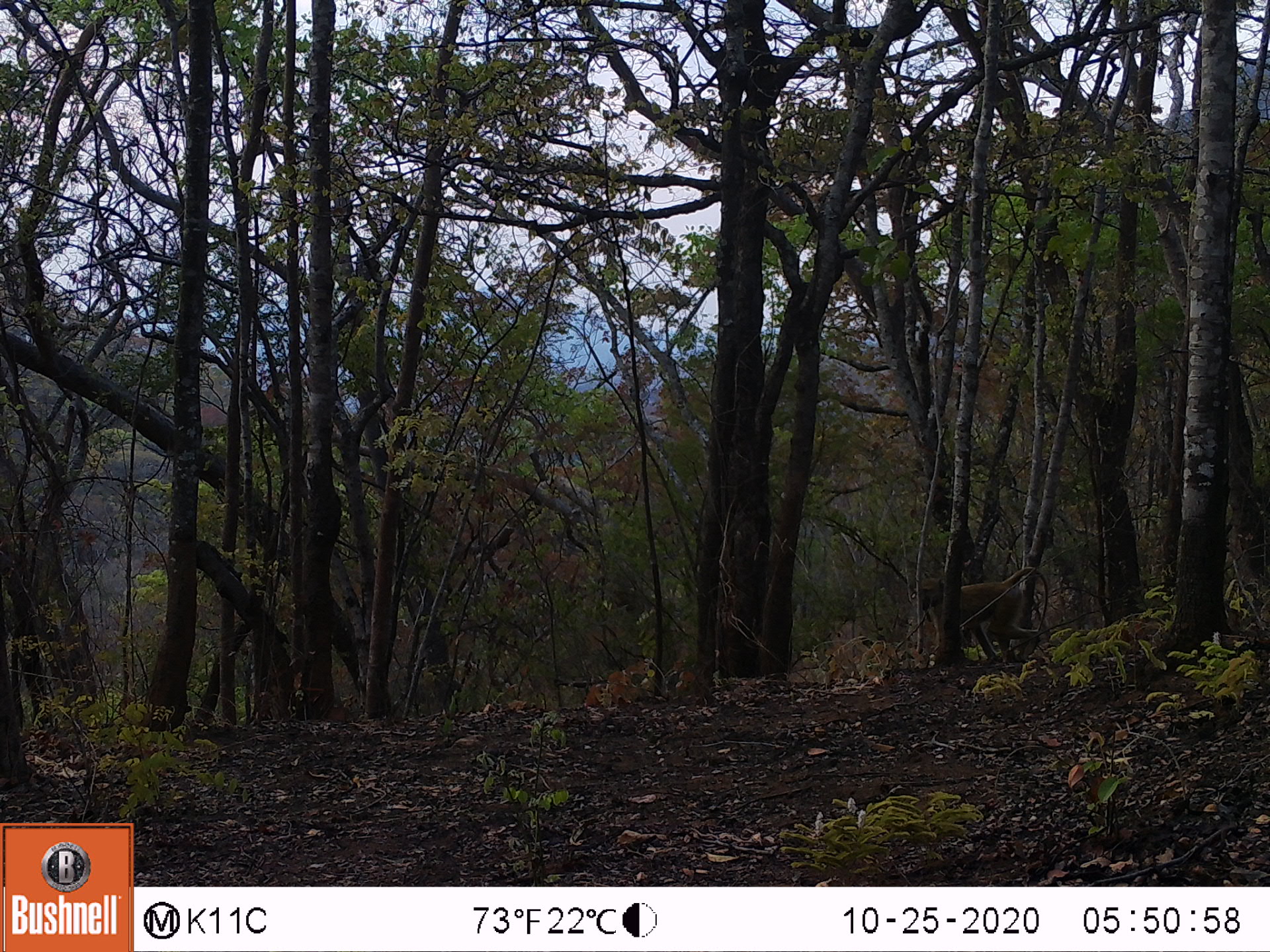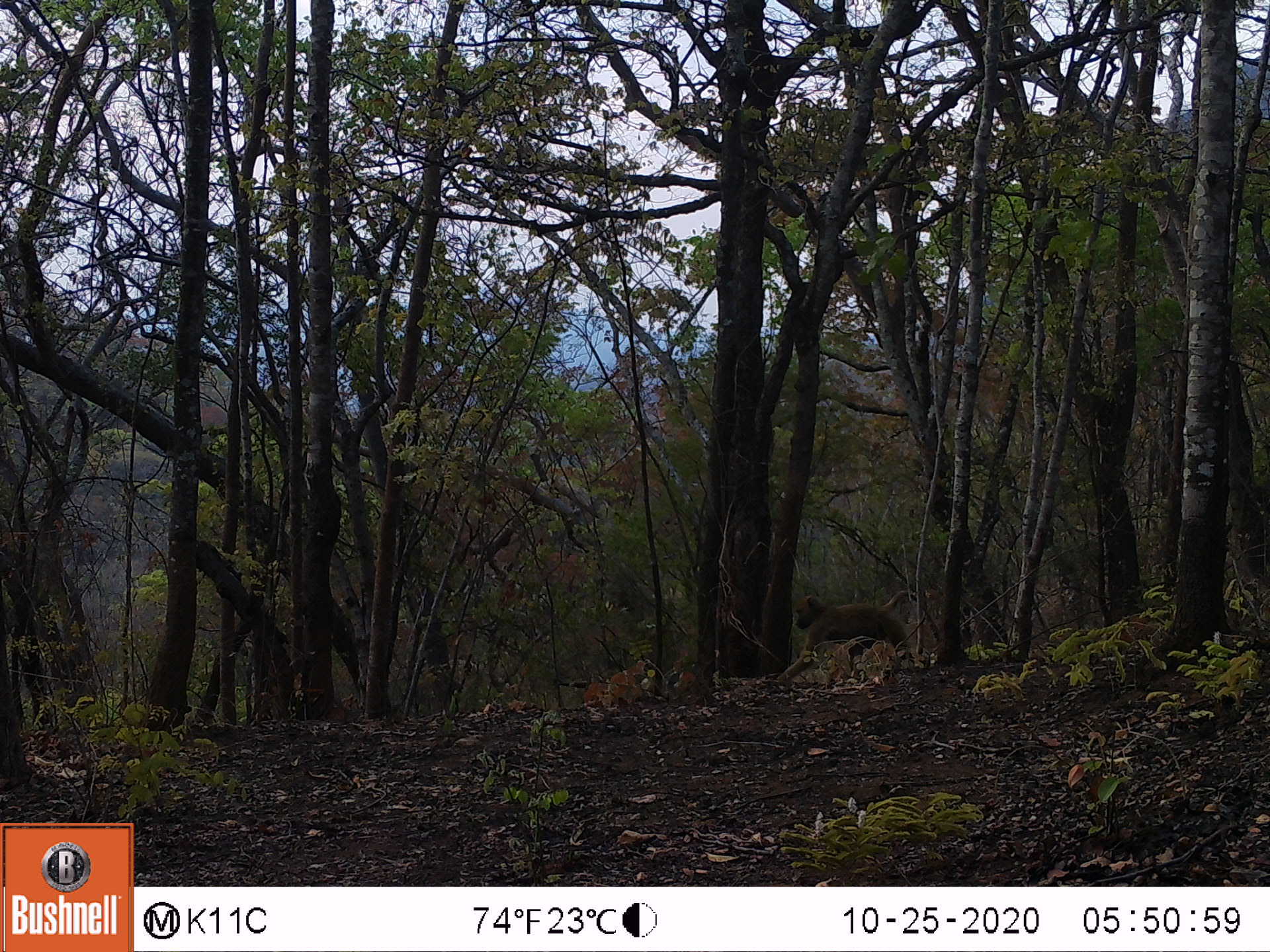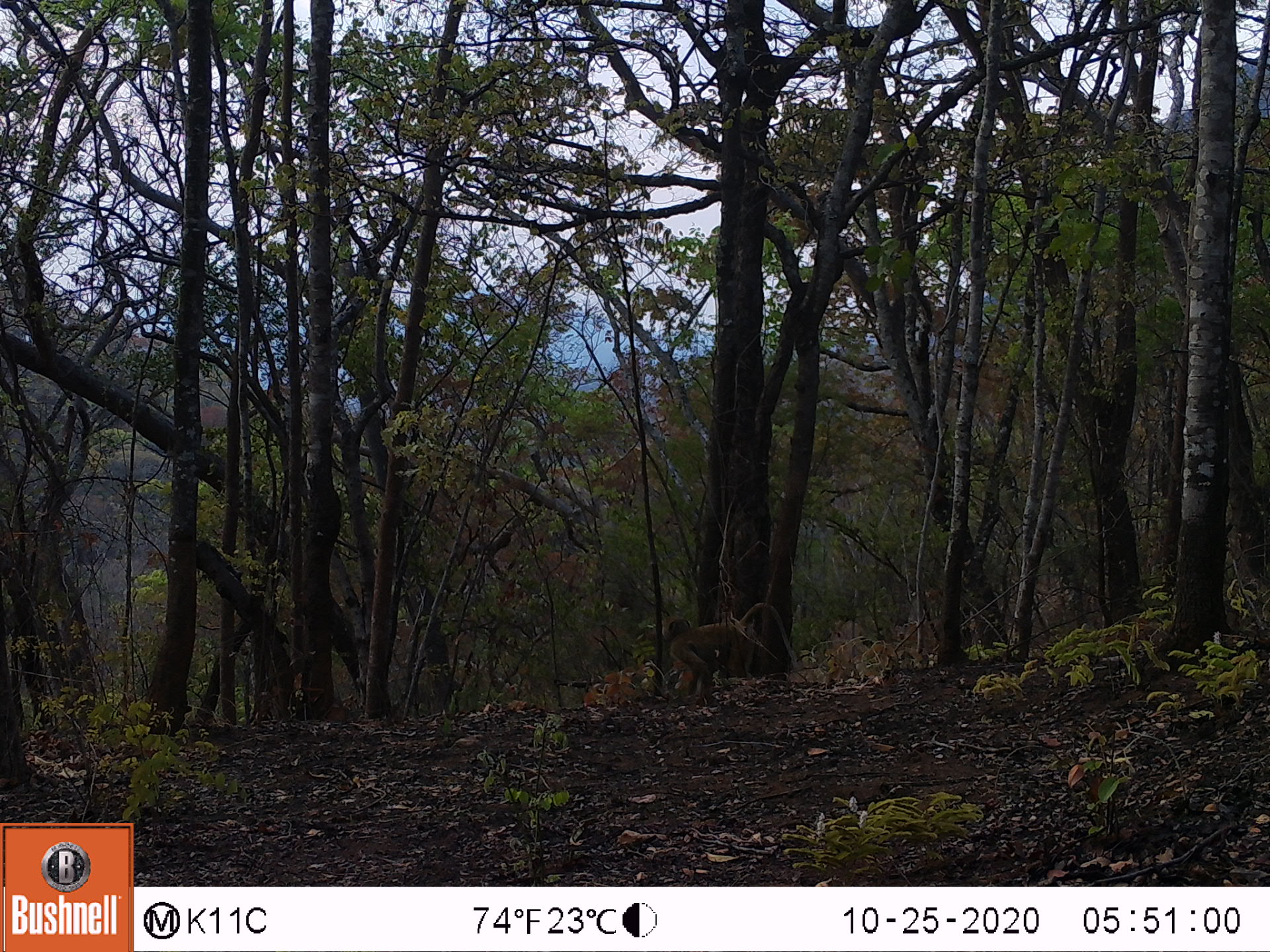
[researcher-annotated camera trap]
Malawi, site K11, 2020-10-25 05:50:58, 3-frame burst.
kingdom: Animalia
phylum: Chordata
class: Mammalia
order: Primates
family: Cercopithecidae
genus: Papio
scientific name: Papio cynocephalus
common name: yellow baboon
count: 1